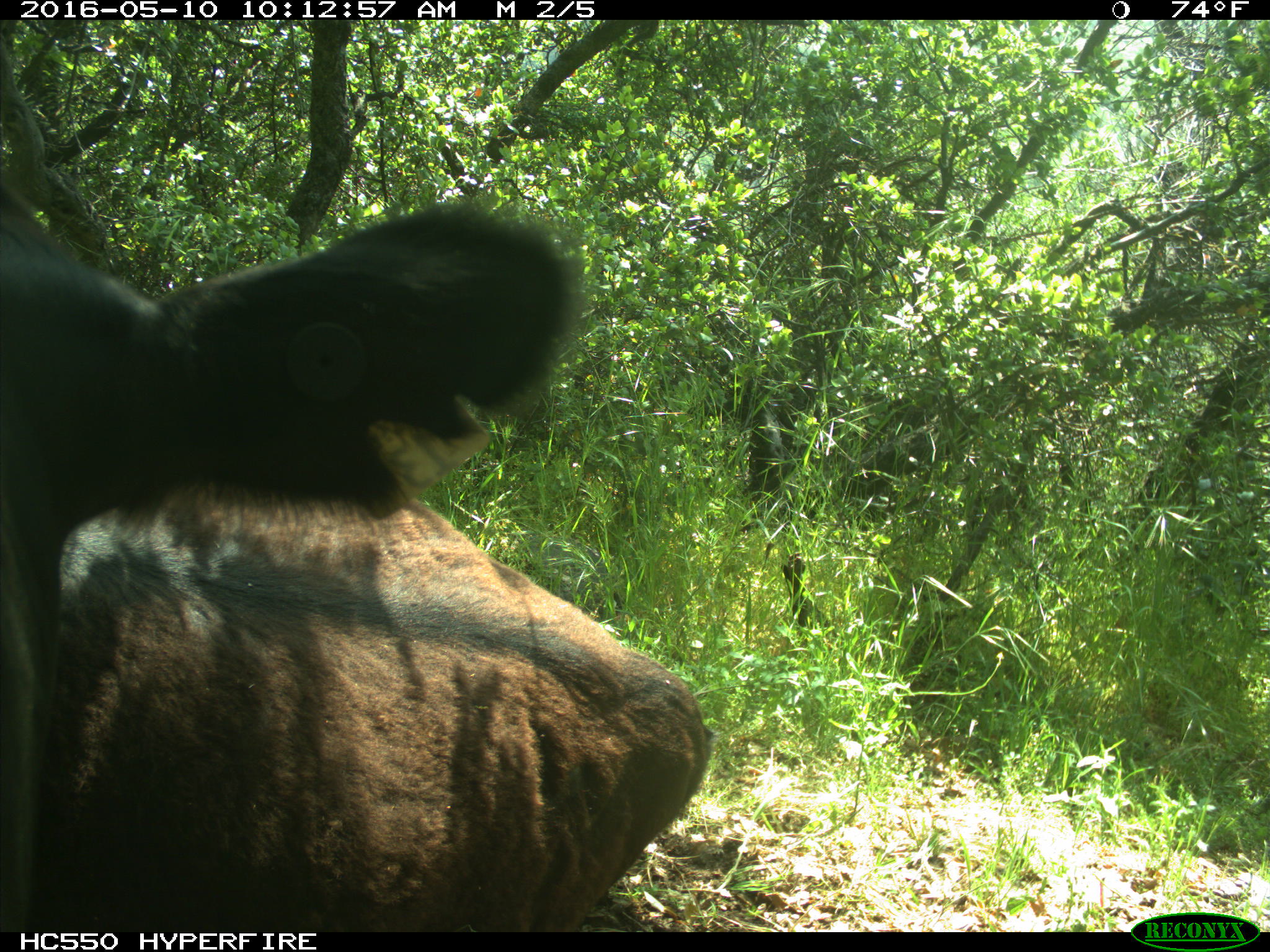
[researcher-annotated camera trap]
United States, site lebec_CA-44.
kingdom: Animalia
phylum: Chordata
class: Mammalia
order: Artiodactyla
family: Bovidae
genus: Bos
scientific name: Bos taurus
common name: domestic cow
Bos taurus (domestic cow).